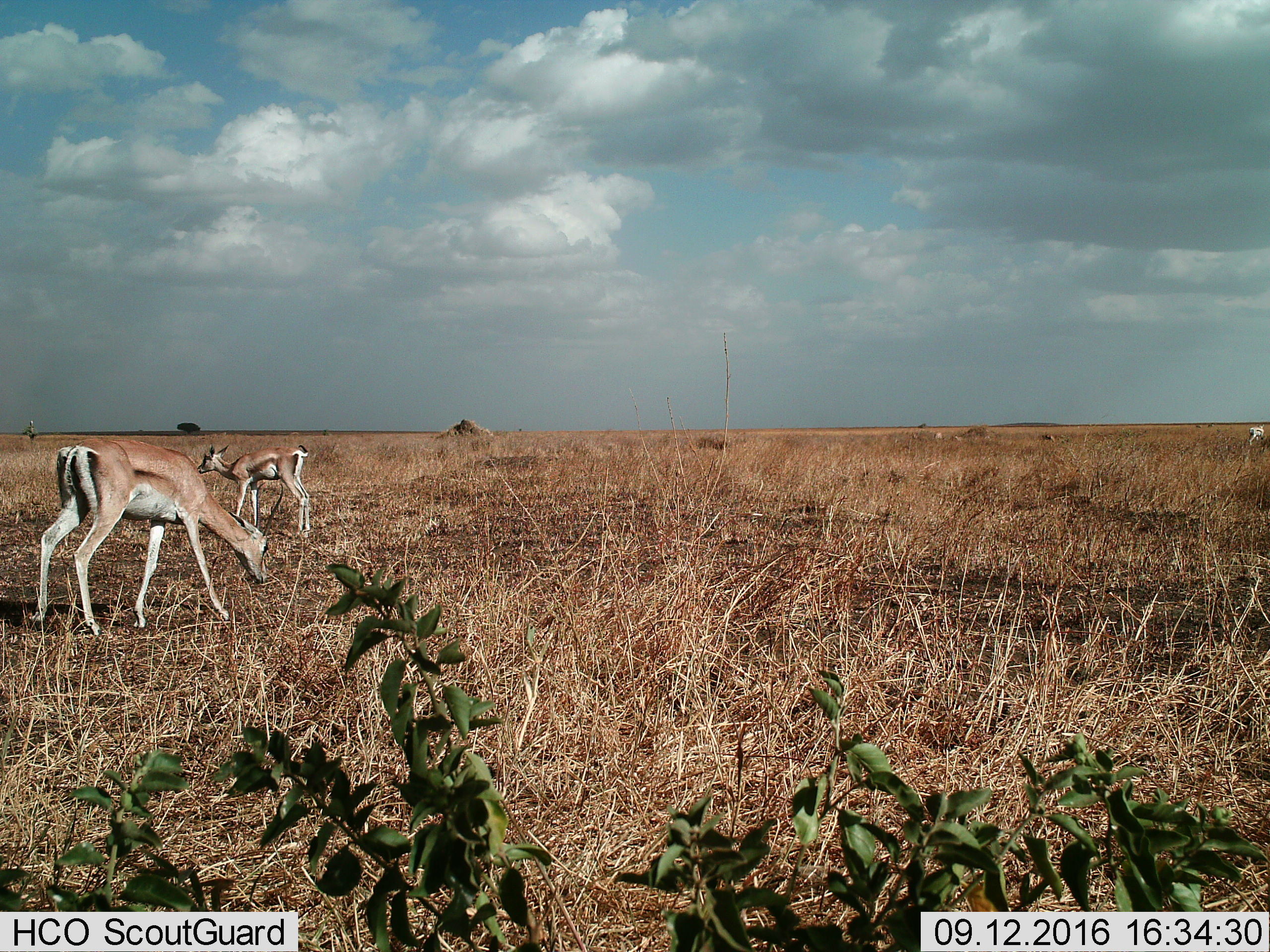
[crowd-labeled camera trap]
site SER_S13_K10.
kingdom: Animalia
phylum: Chordata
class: Mammalia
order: Artiodactyla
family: Bovidae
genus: Eudorcas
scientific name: Eudorcas thomsonii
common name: thomson's gazelle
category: gazellethomsons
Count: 3.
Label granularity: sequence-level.